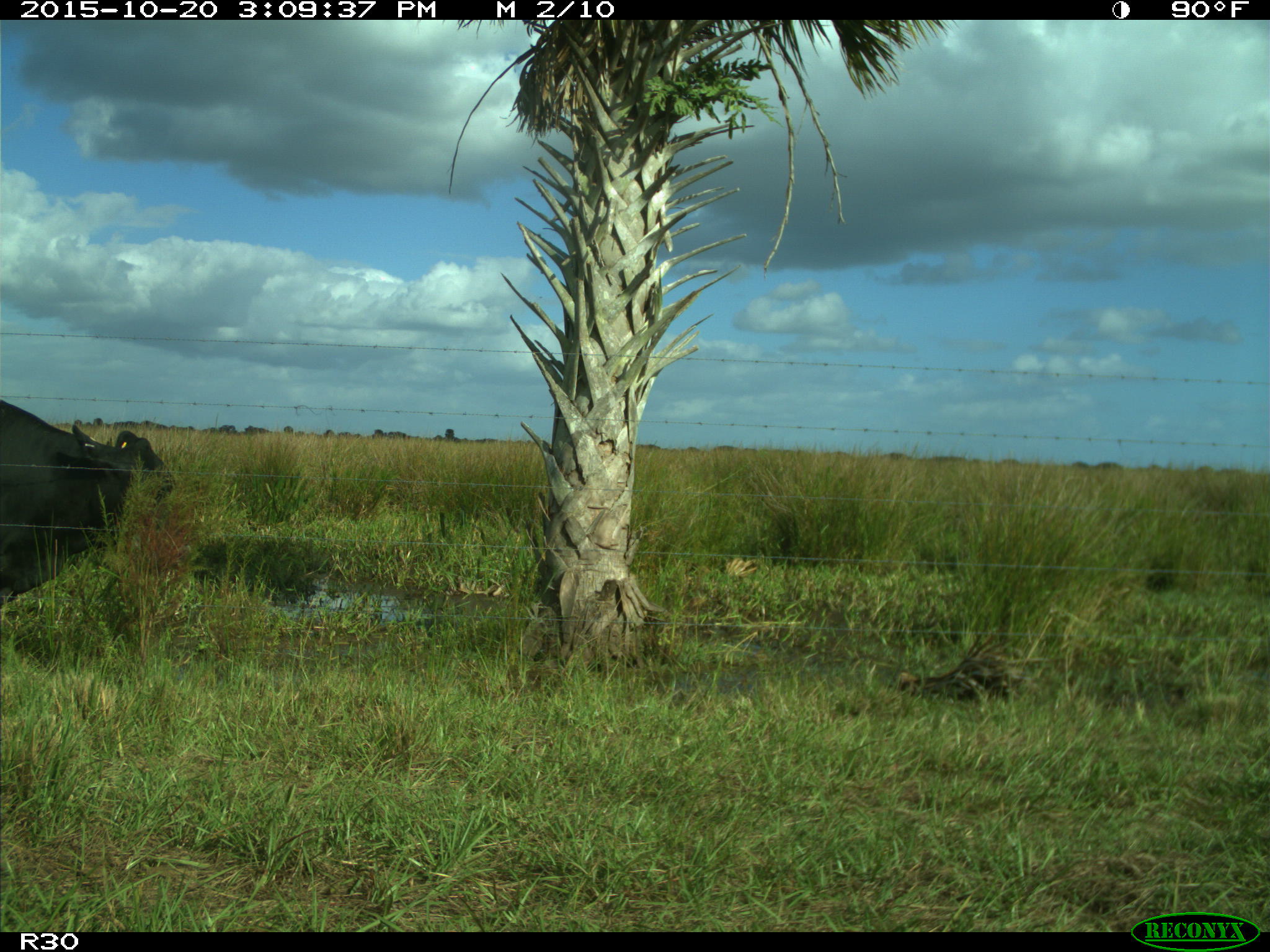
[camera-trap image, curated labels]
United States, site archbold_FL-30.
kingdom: Animalia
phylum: Chordata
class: Mammalia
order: Artiodactyla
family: Bovidae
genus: Bos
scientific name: Bos taurus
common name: domestic cow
Bos taurus (domestic cow).